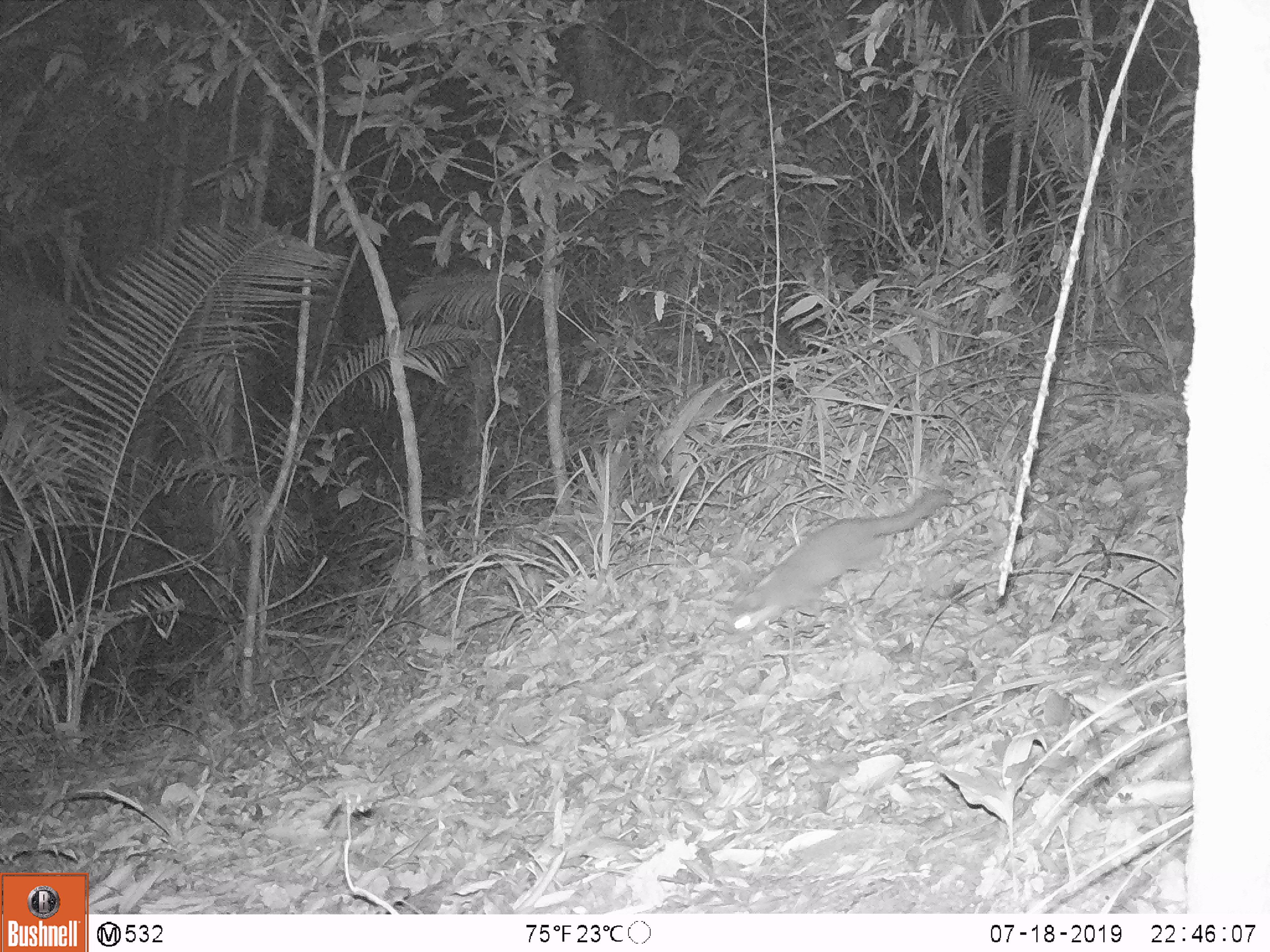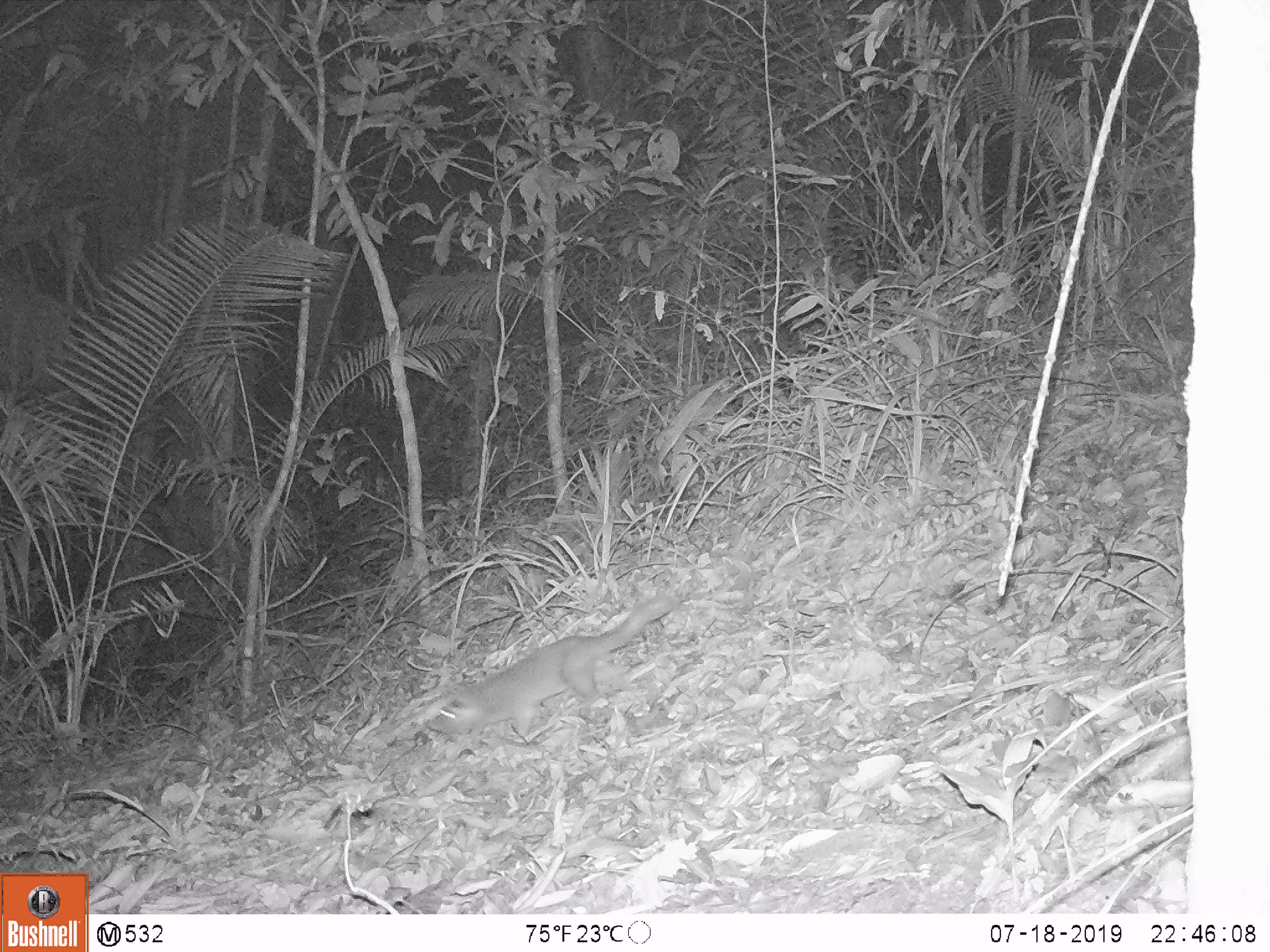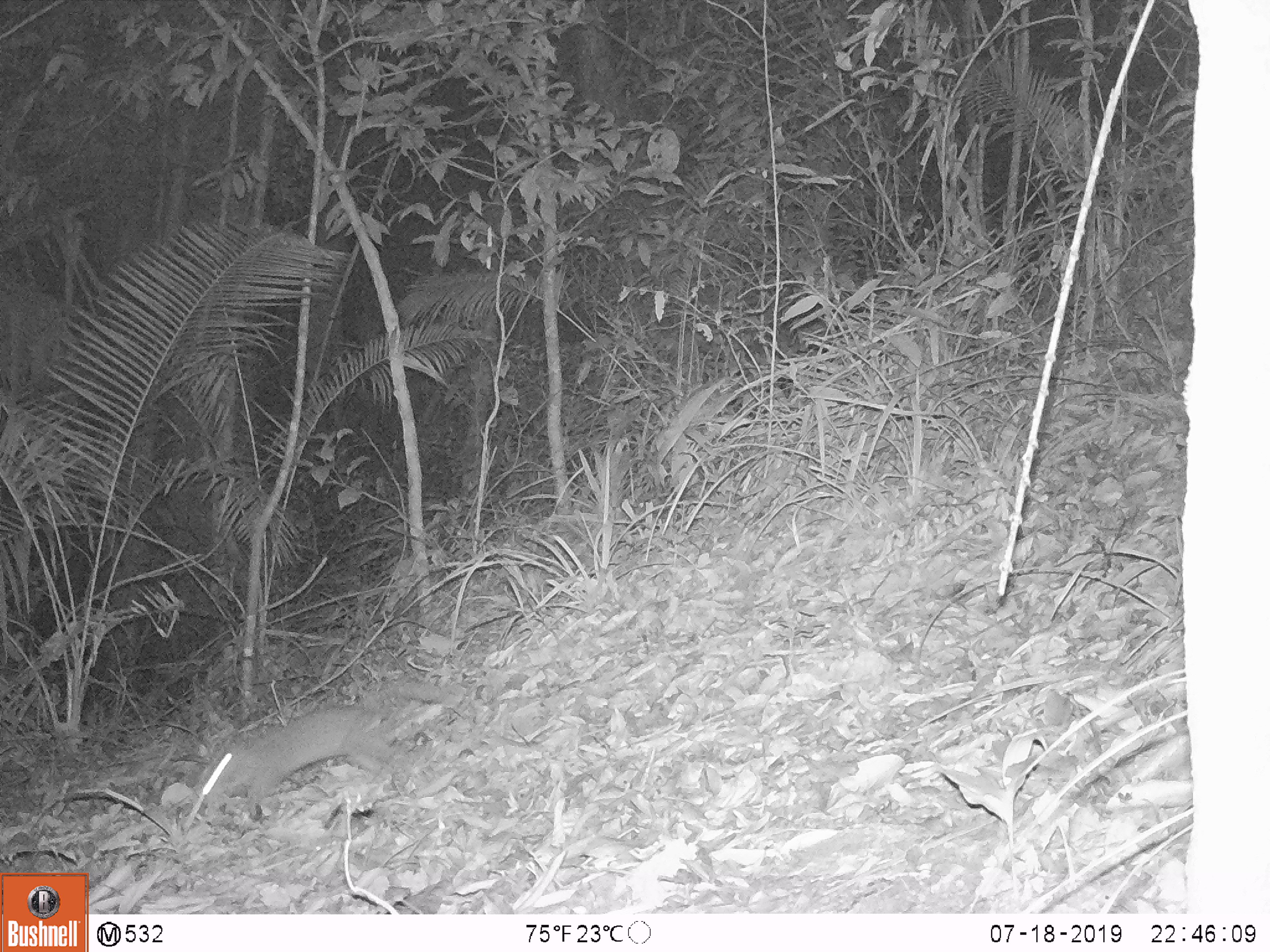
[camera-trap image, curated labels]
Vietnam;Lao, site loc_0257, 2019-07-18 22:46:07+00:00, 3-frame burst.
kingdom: Animalia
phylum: Chordata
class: Mammalia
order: Carnivora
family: Mustelidae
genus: Melogale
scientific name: Melogale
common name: ferret badger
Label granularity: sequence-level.